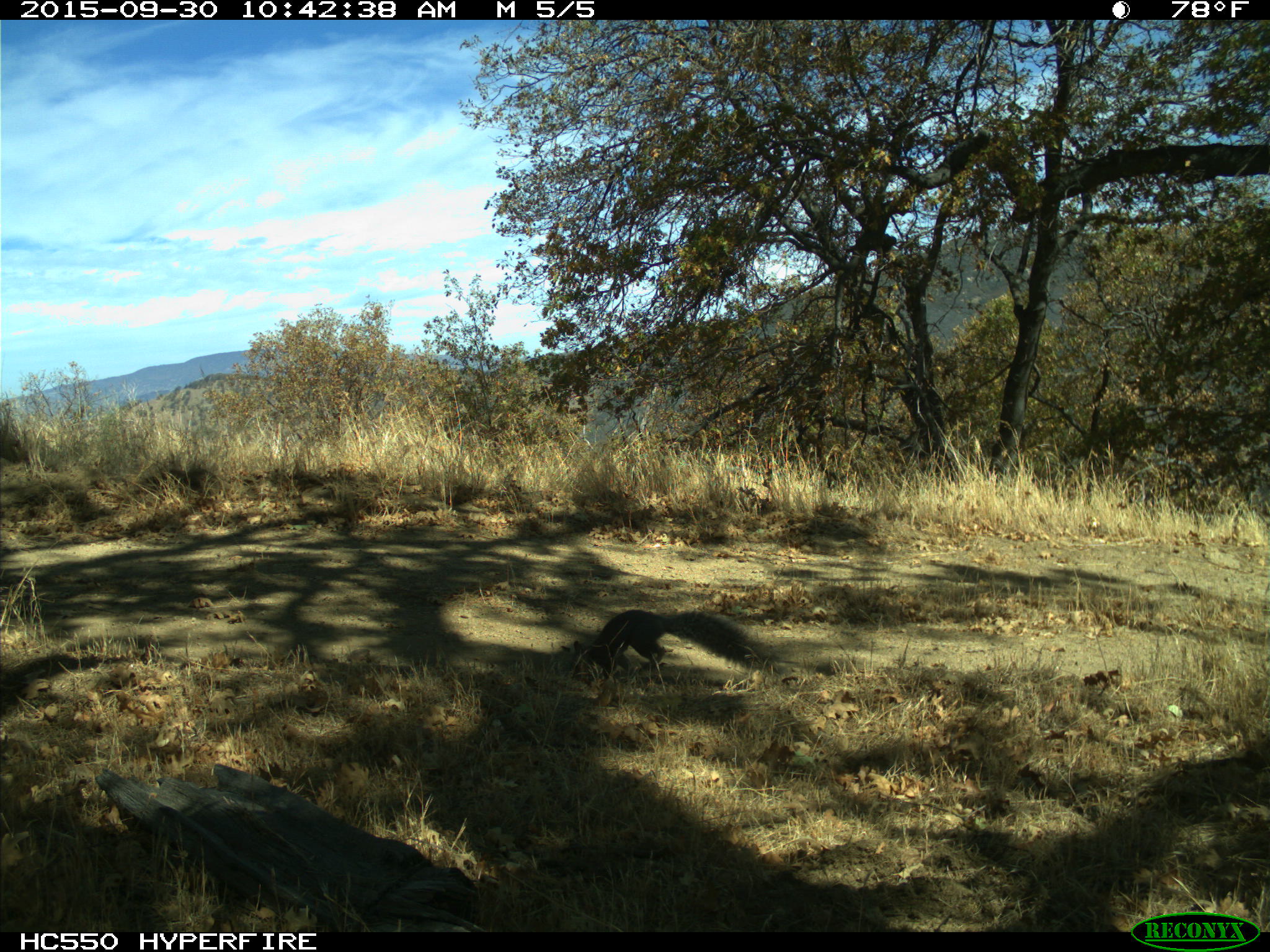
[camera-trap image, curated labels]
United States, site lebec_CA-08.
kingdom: Animalia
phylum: Chordata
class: Mammalia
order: Rodentia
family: Sciuridae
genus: Sciurus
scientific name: Sciurus carolinensis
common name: eastern gray squirrel